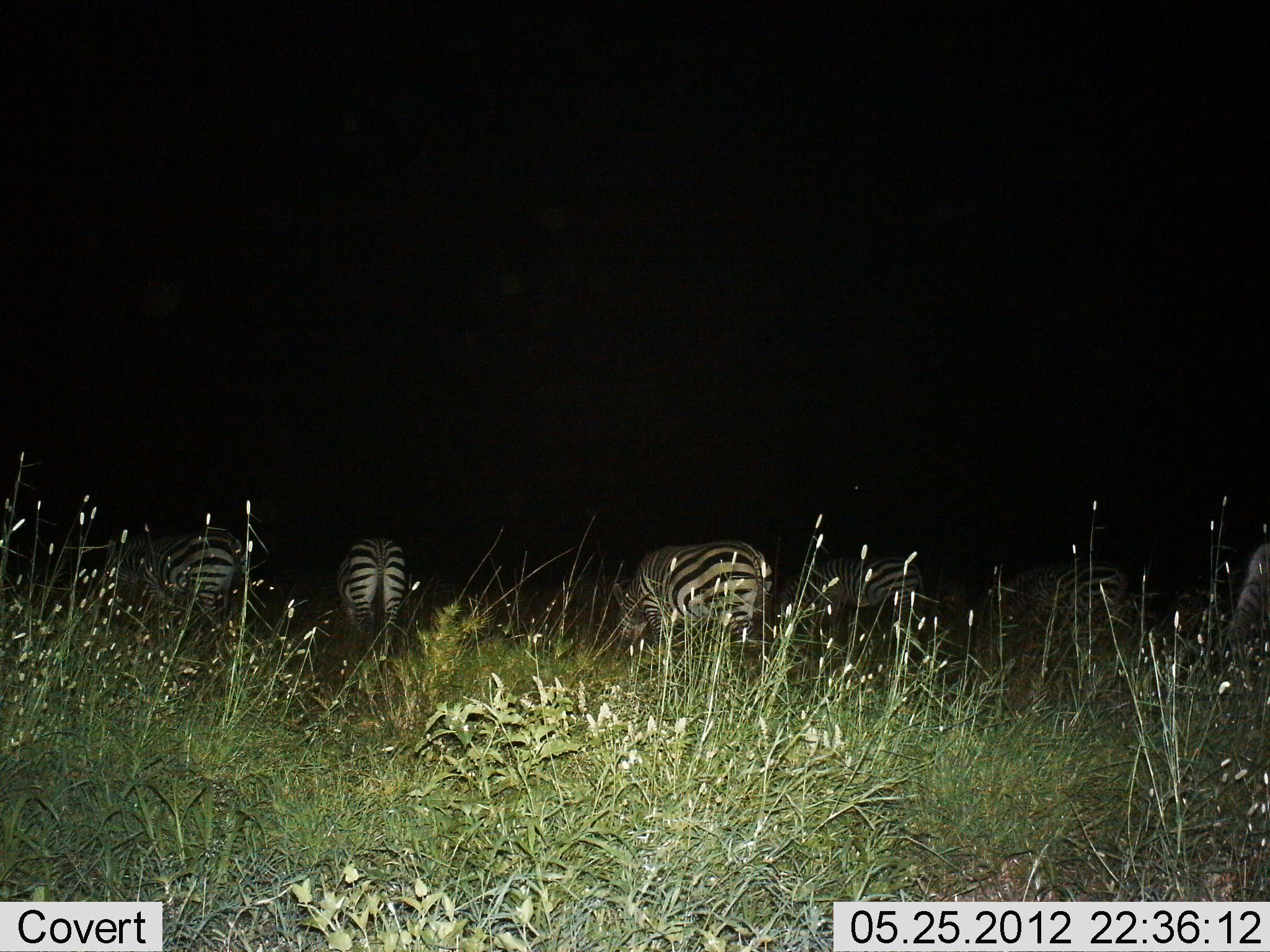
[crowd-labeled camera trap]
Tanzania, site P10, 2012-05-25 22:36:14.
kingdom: Animalia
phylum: Chordata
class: Mammalia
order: Perissodactyla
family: Equidae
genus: Equus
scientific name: Equus quagga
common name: plains zebra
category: zebra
Zebra (plains zebra) (Equus quagga), count 6. Behavior (volunteer vote fractions): standing 50%, resting 0%, moving 0%, interacting 0%. Young present (vote fraction): 0%. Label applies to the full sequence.